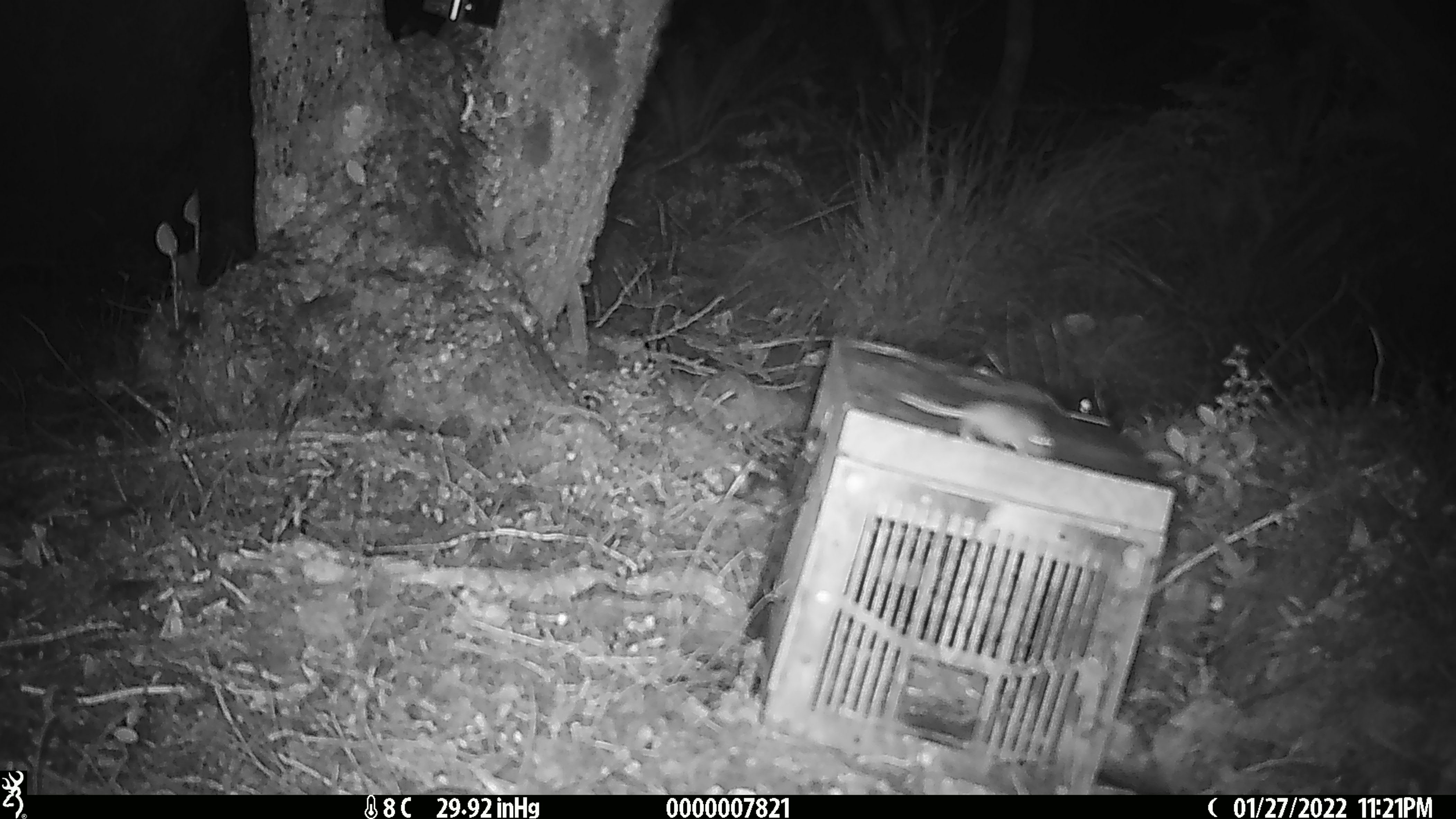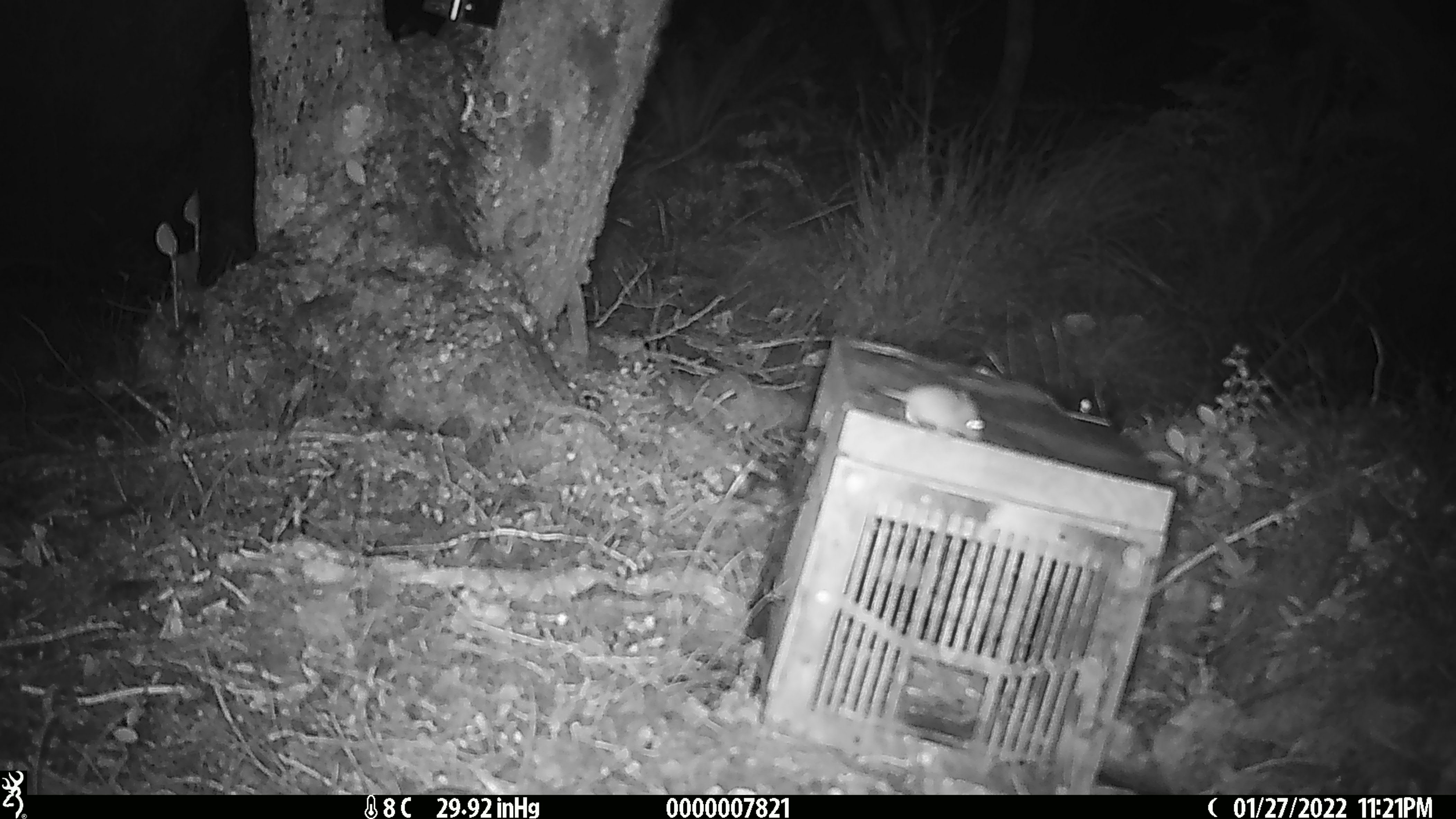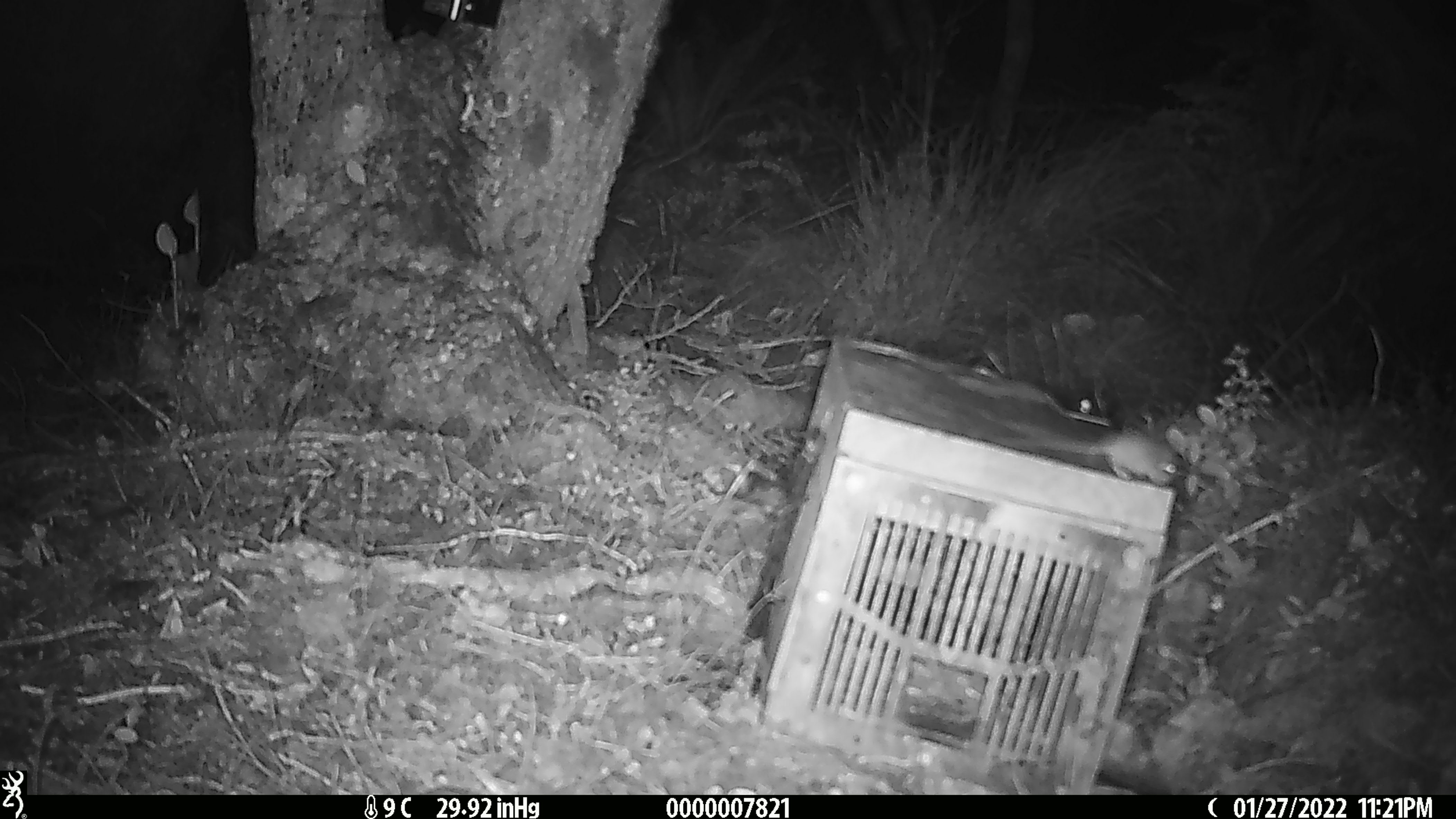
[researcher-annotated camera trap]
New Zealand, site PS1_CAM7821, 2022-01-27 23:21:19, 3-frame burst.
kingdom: Animalia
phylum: Chordata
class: Mammalia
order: Rodentia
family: Muridae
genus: Mus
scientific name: Mus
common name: mouse